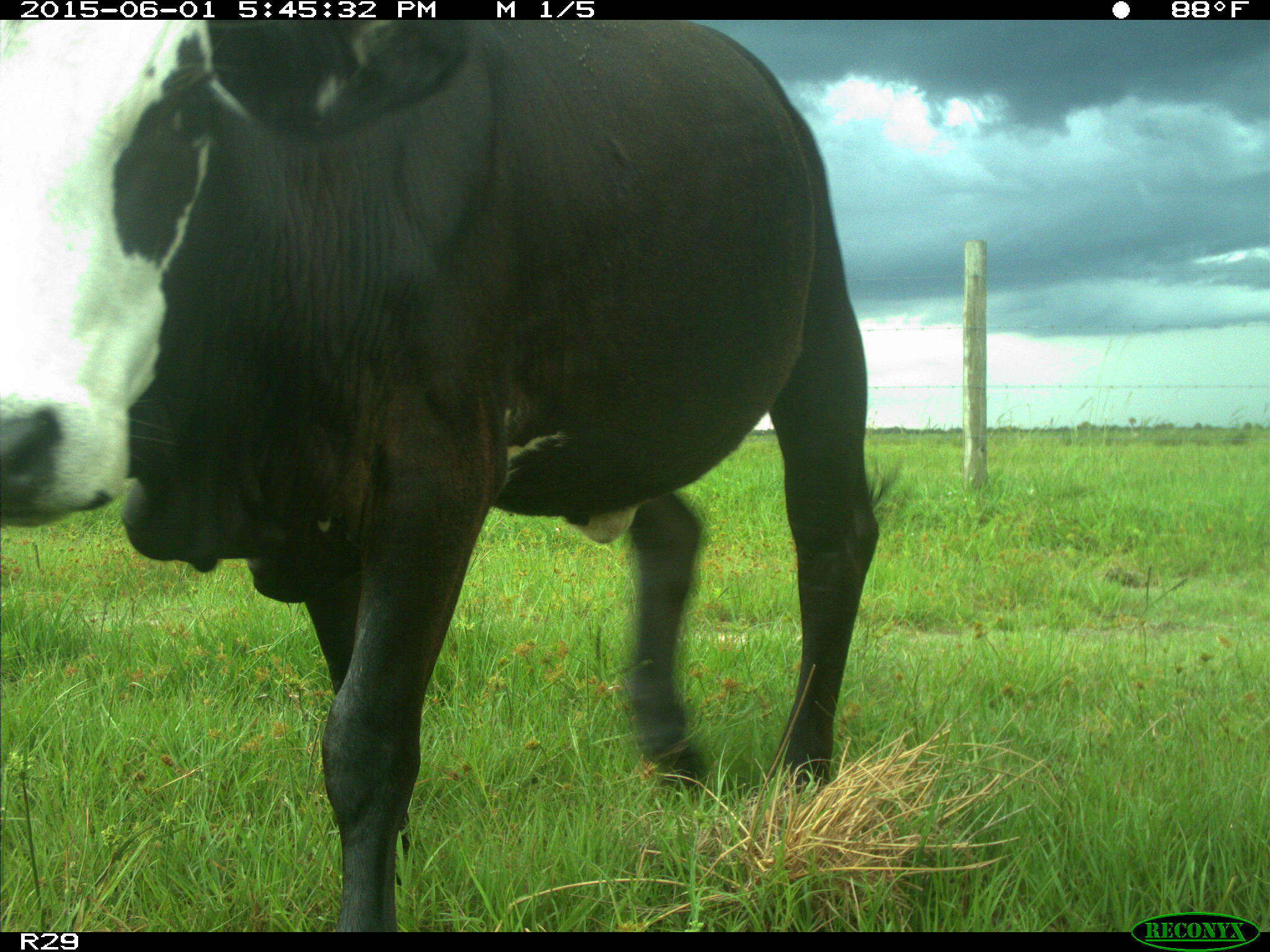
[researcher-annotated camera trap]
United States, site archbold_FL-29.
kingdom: Animalia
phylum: Chordata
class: Mammalia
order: Artiodactyla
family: Bovidae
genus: Bos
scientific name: Bos taurus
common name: domestic cow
Bos taurus (domestic cow).